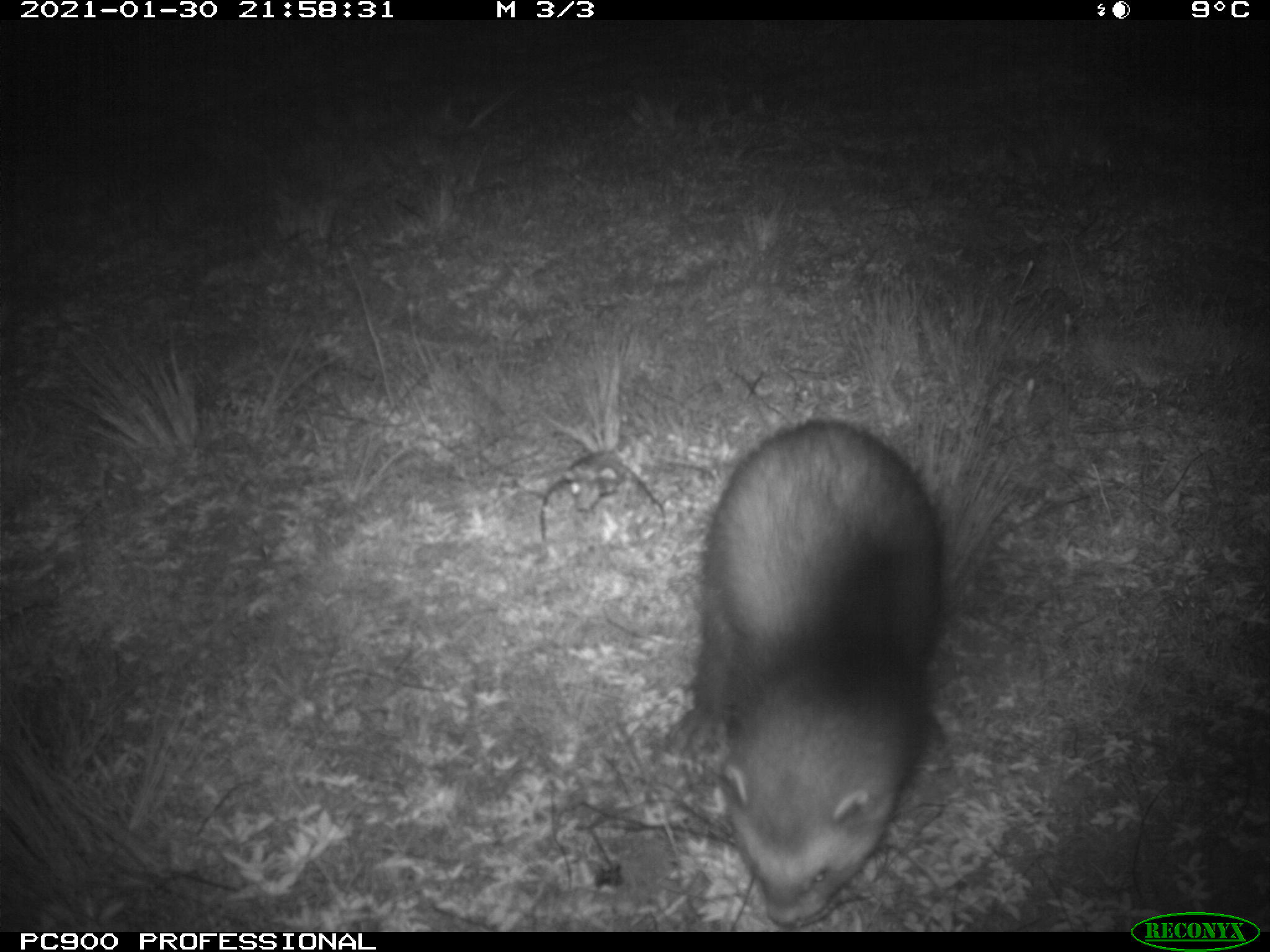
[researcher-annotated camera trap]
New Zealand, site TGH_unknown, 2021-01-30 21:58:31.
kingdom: Animalia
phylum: Chordata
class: Mammalia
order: Carnivora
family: Mustelidae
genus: Mustela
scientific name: Mustela furo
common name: ferret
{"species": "ferret (Mustela furo)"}